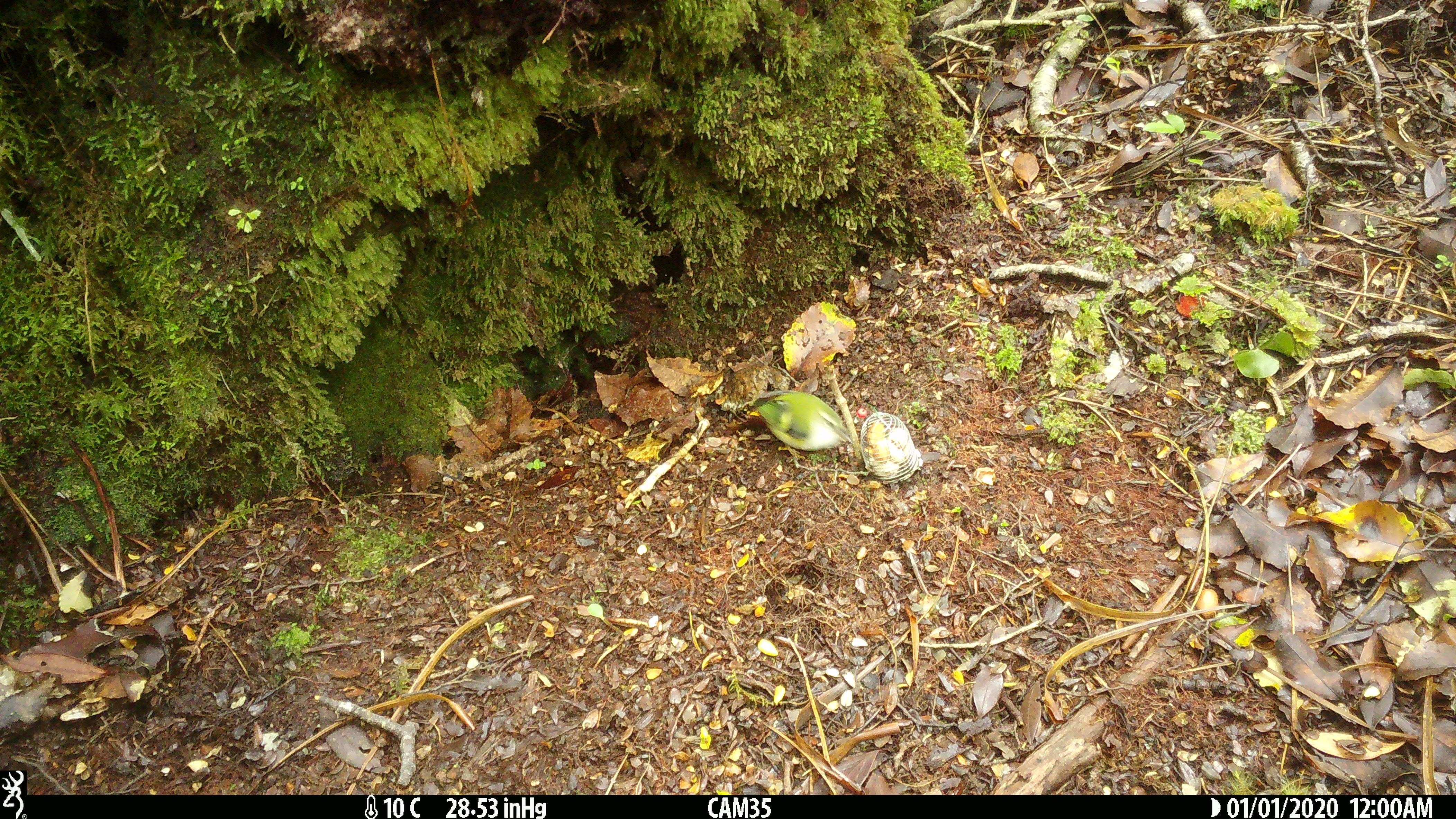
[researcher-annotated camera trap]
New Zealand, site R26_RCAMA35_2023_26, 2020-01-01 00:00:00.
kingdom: Animalia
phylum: Chordata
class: Aves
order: Passeriformes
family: Acanthisittidae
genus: Acanthisitta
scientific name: Acanthisitta chloris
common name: rifleman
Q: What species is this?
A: Rifleman (Acanthisitta chloris).